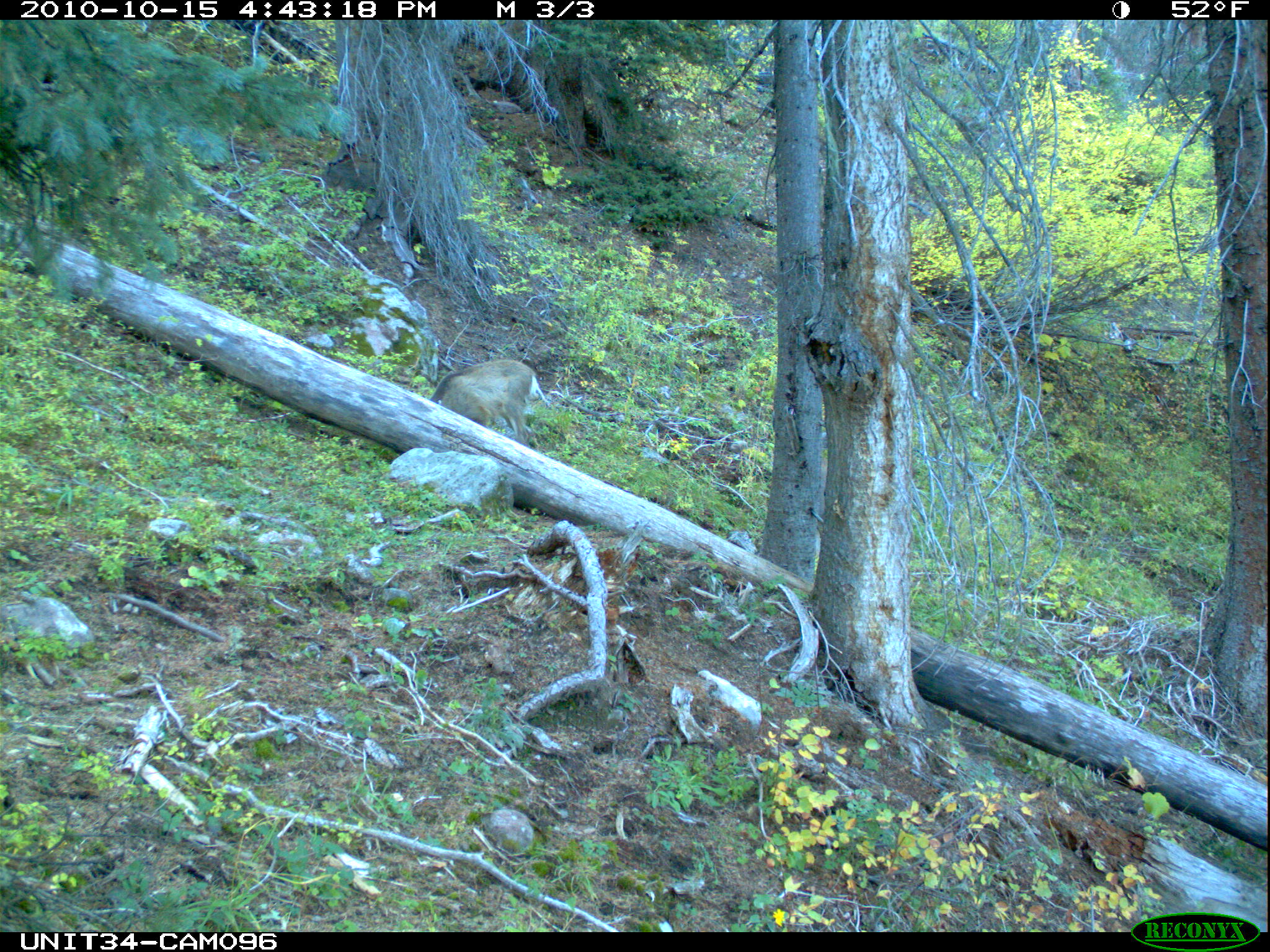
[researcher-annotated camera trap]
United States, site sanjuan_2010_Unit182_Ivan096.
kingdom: Animalia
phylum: Chordata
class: Mammalia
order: Artiodactyla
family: Cervidae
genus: Odocoileus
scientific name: Odocoileus hemionus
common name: mule deer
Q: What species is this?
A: Odocoileus hemionus (mule deer).